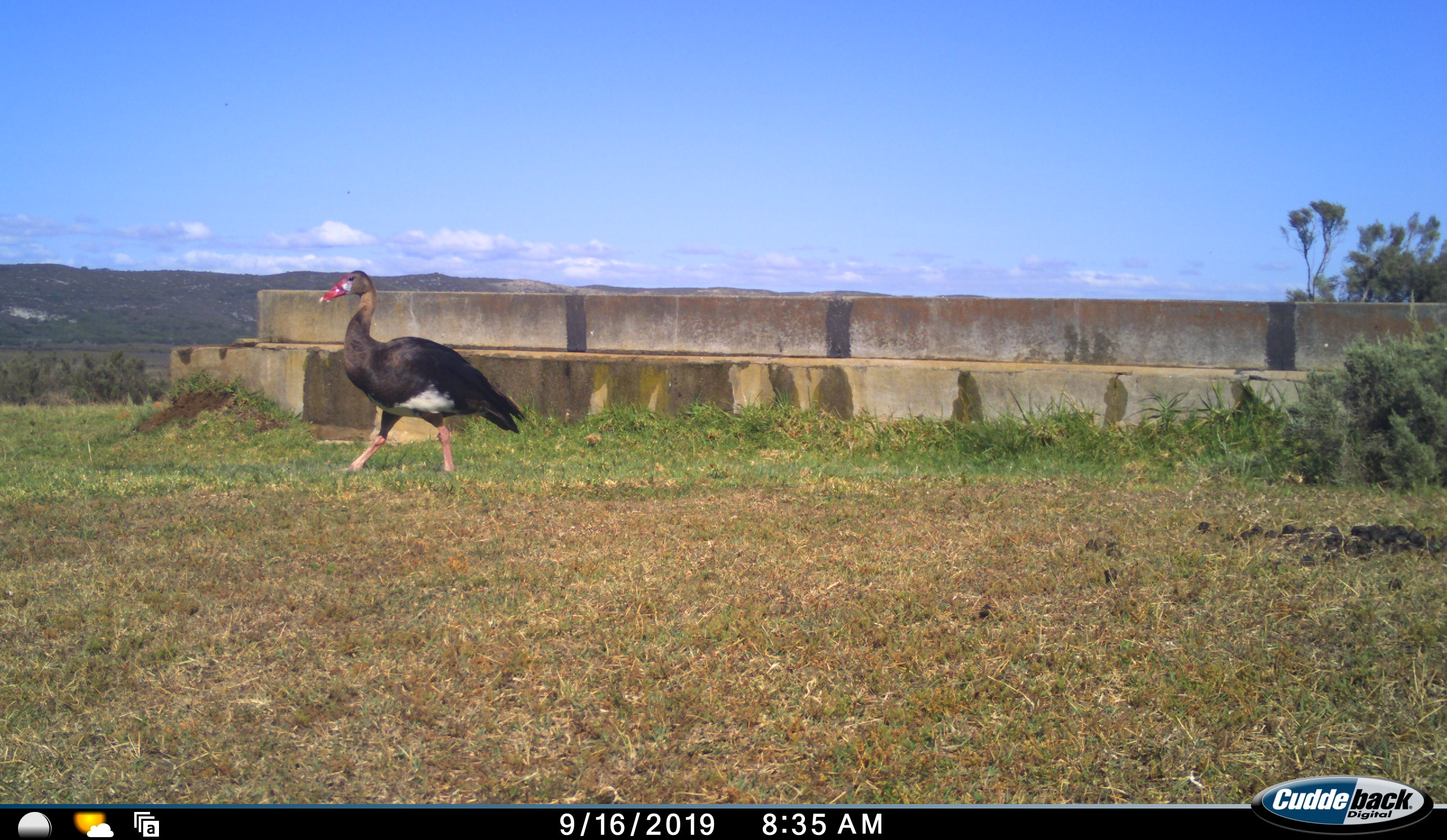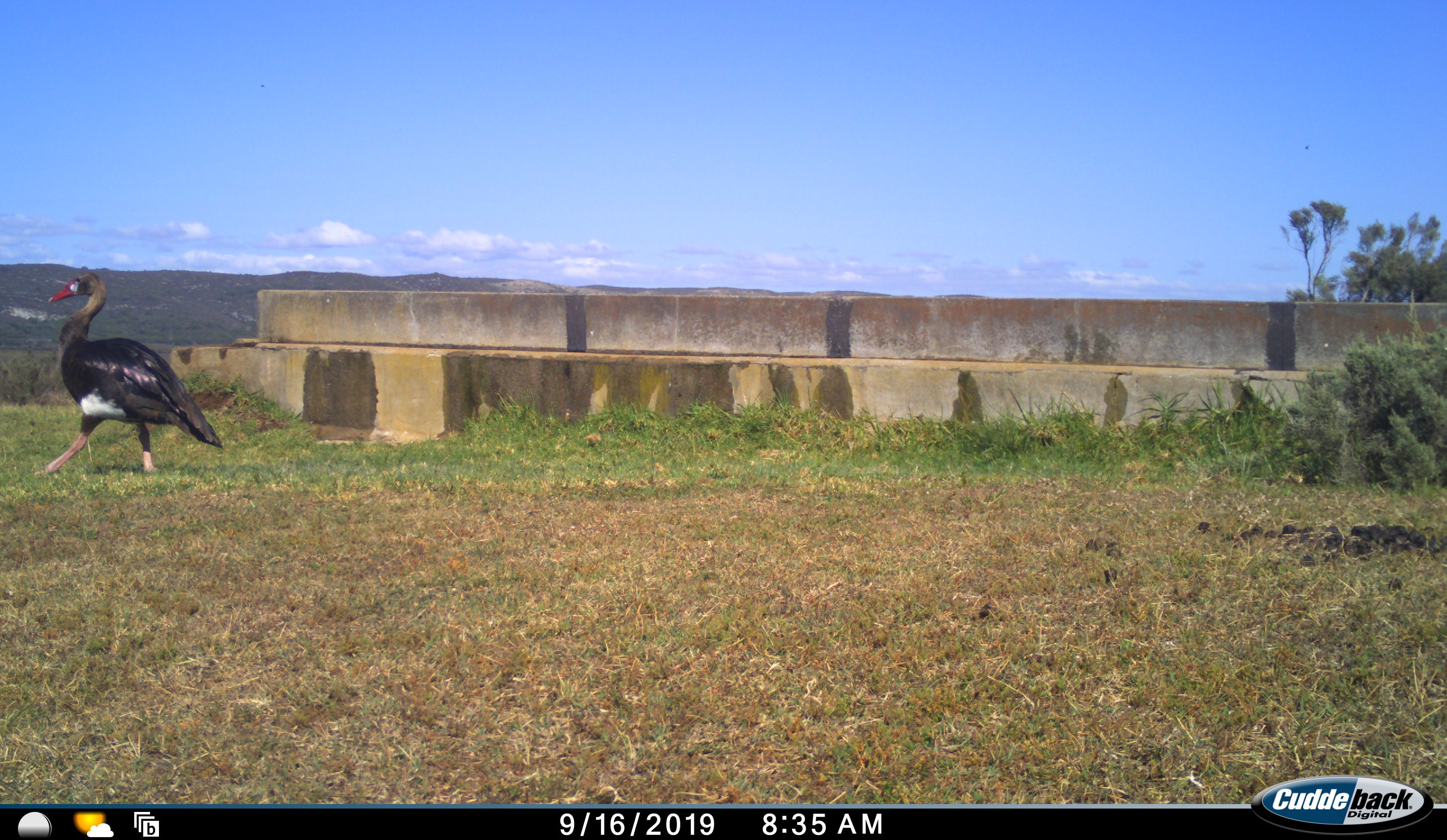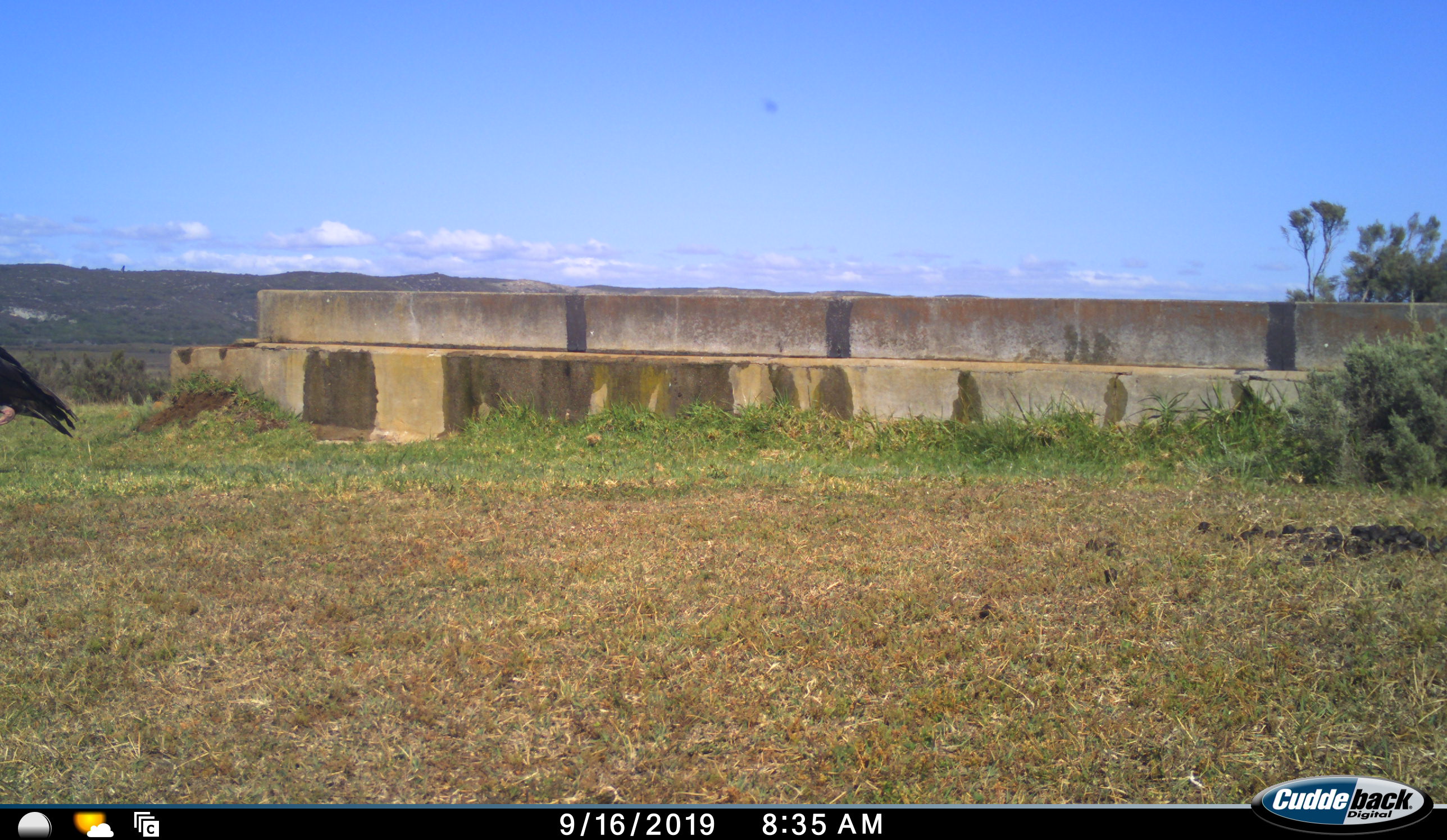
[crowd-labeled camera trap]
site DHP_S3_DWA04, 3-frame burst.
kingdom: Animalia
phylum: Chordata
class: Aves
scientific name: Aves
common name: bird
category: birdother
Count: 1.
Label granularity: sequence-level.